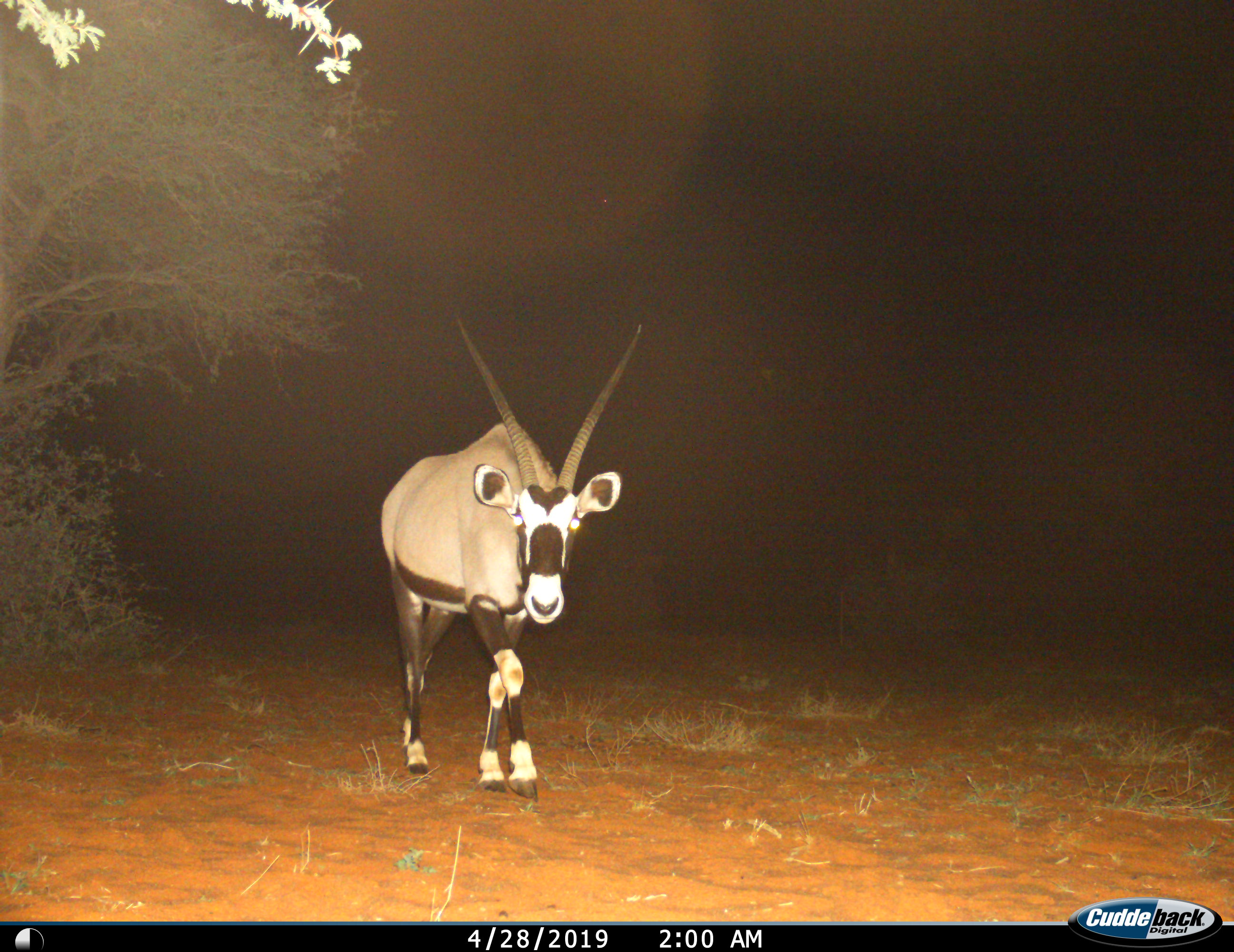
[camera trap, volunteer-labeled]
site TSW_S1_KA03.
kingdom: Animalia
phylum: Chordata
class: Mammalia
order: Artiodactyla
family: Bovidae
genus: Oryx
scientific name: Oryx gazella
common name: gemsbok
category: oryx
Oryx (gemsbok) (Oryx gazella), count 1. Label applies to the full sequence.